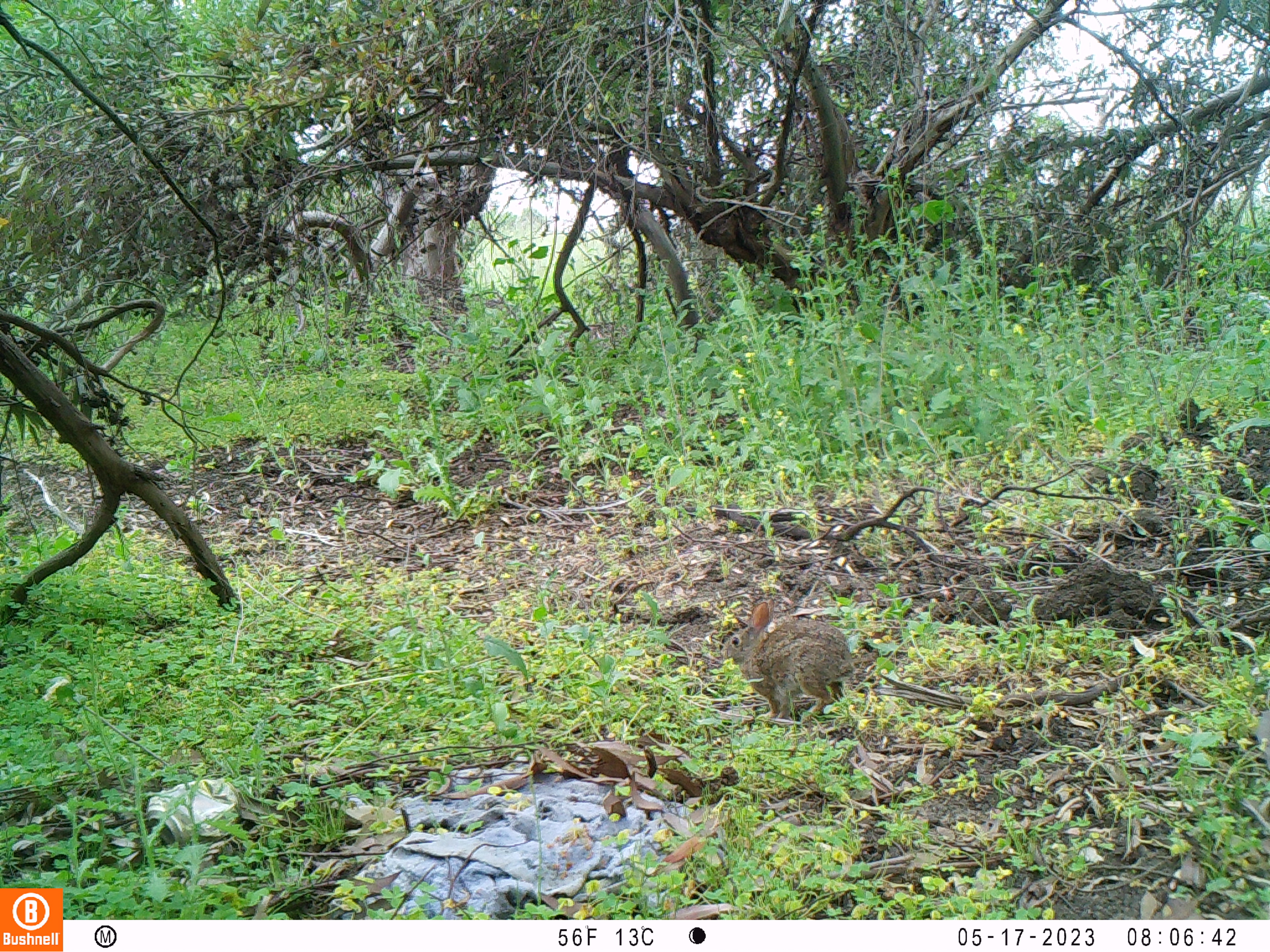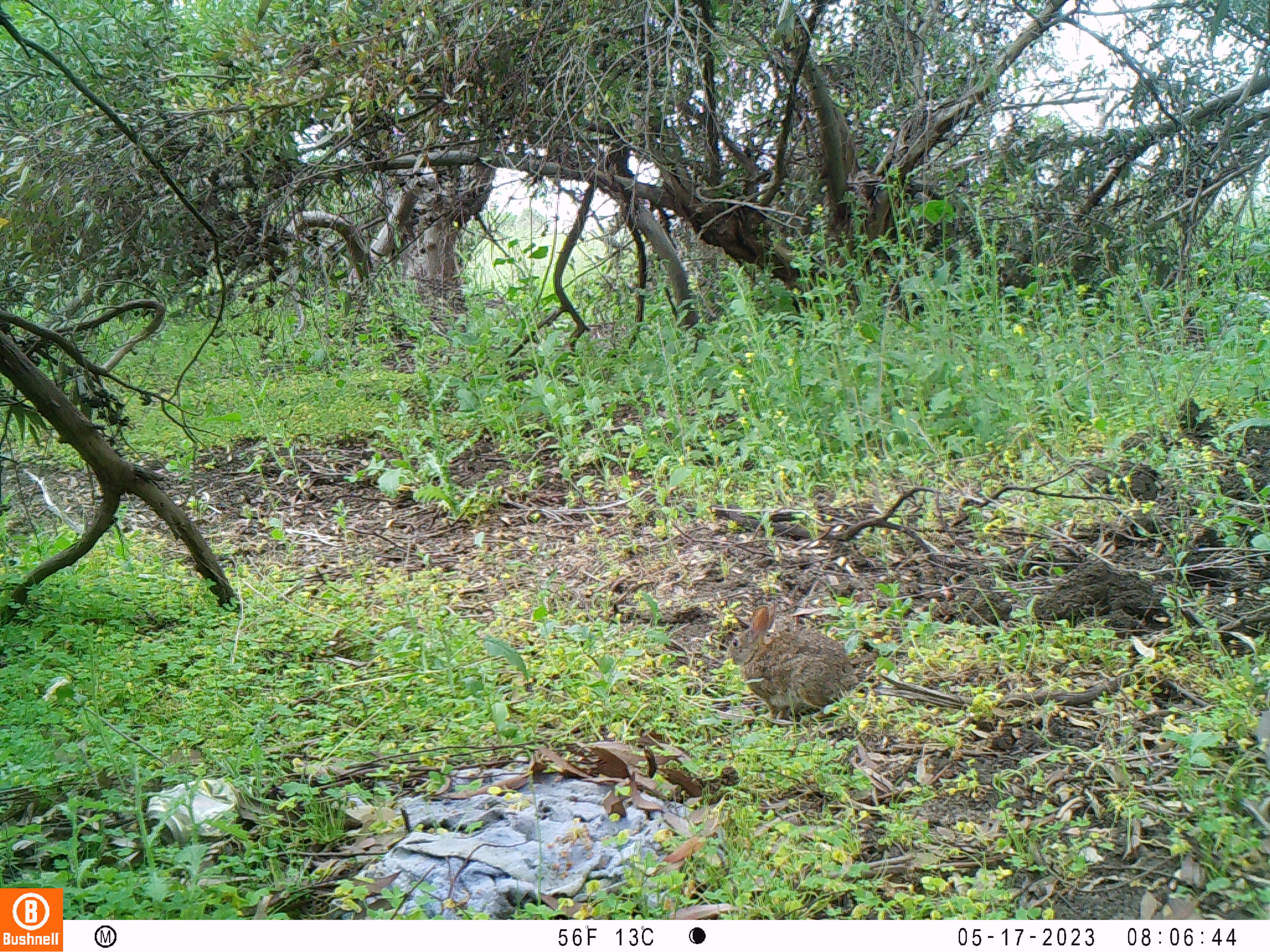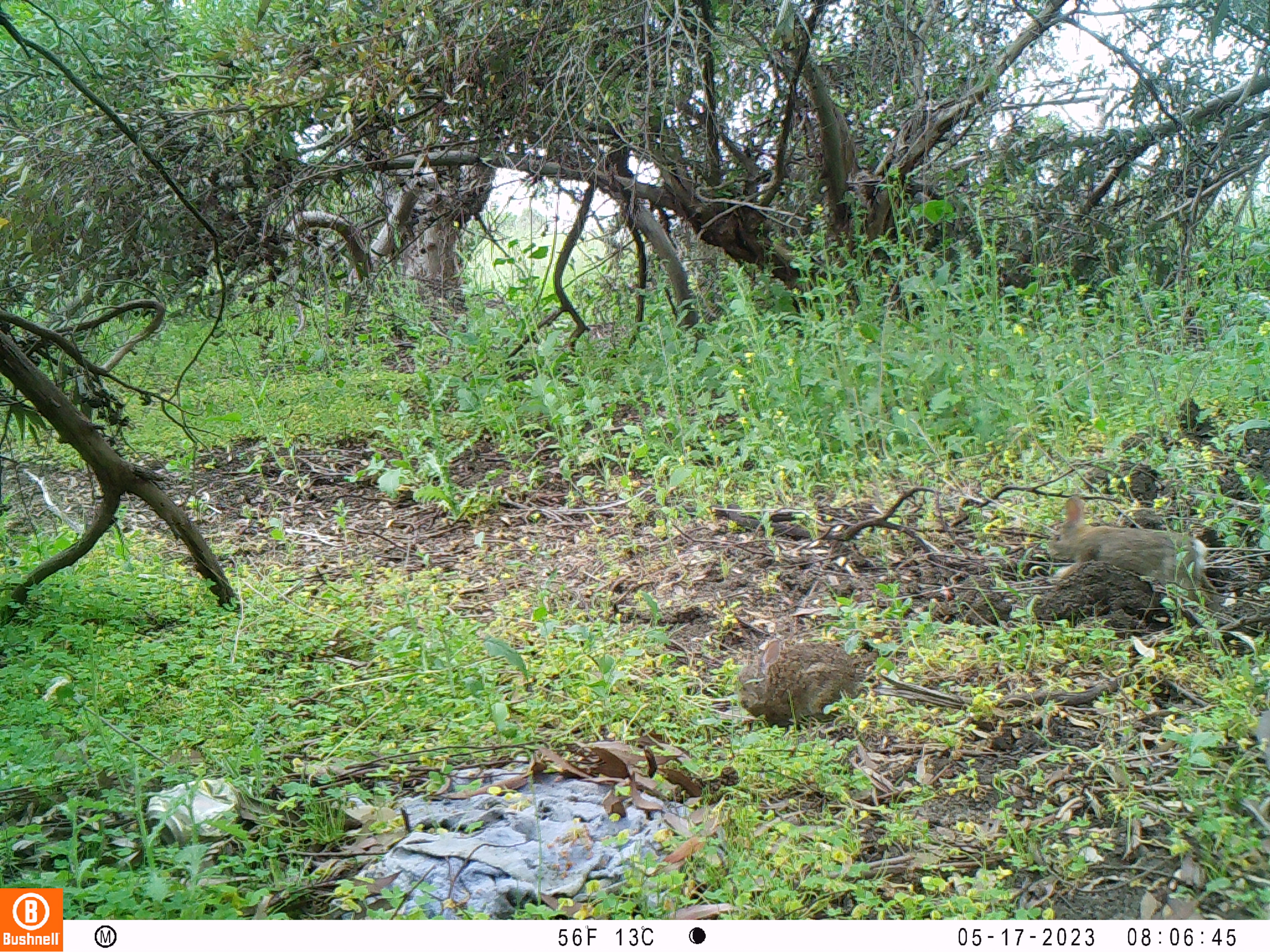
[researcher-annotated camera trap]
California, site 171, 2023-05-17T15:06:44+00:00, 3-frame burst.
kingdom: Animalia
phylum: Chordata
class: Mammalia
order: Lagomorpha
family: Leporidae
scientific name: Leporidae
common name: rabbit